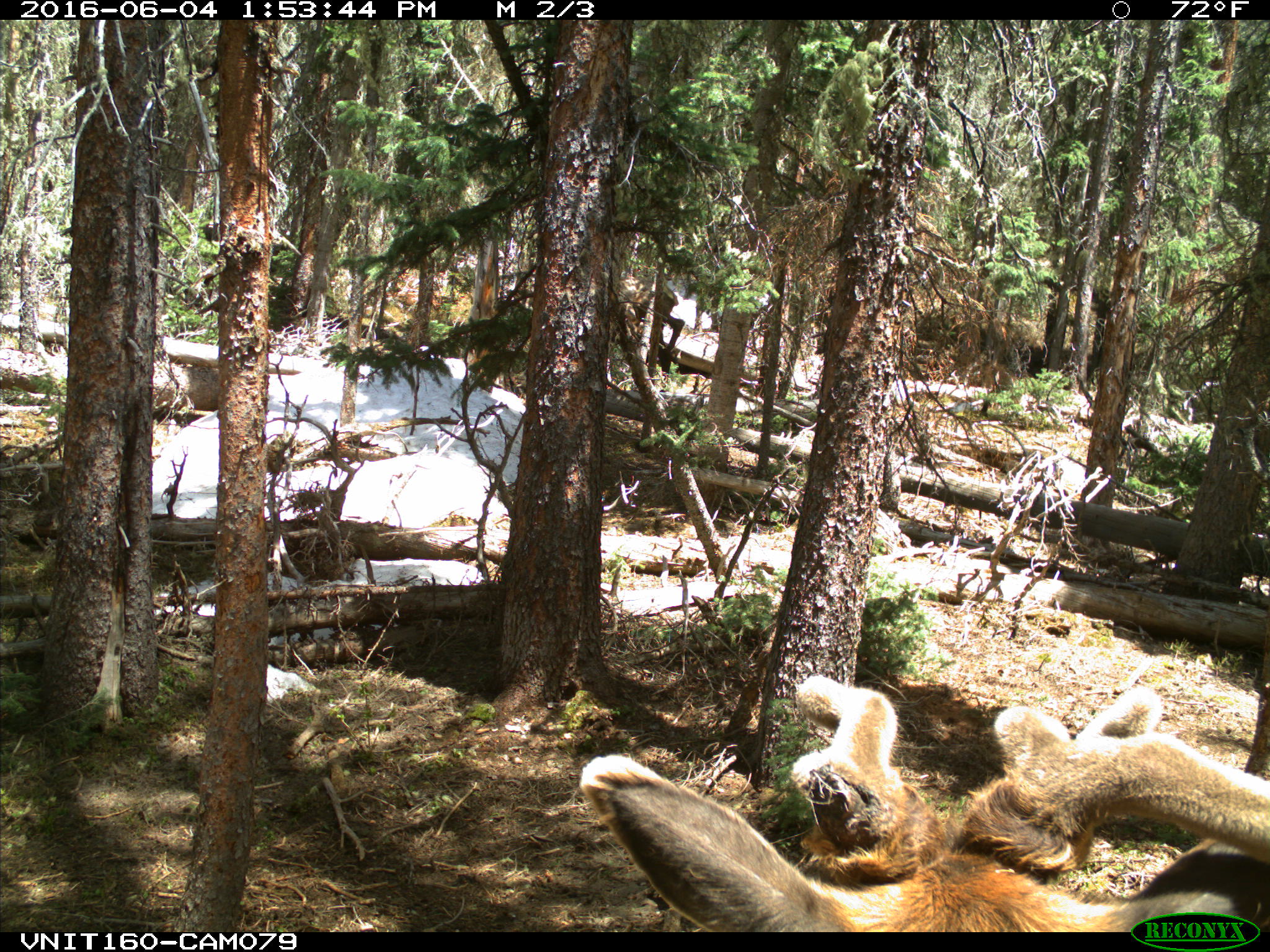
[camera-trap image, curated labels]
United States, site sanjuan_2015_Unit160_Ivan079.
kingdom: Animalia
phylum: Chordata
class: Mammalia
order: Artiodactyla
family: Cervidae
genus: Cervus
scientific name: Cervus elaphus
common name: red deer